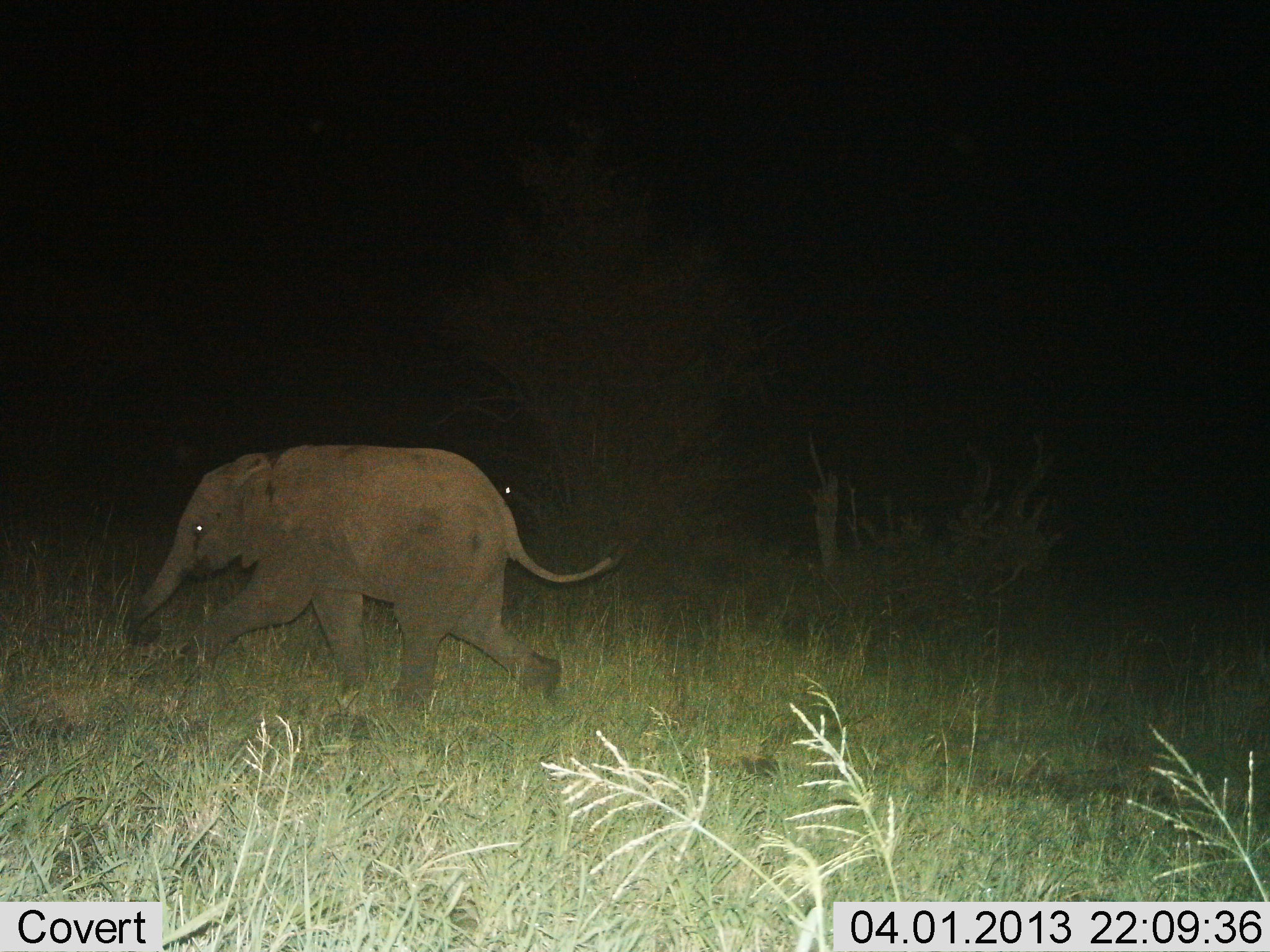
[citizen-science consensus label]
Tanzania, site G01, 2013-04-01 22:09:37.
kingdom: Animalia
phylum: Chordata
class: Mammalia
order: Proboscidea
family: Elephantidae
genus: Loxodonta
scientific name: Loxodonta africana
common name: african bush elephant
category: elephant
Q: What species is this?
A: Elephant (african bush elephant) (Loxodonta africana).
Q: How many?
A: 1.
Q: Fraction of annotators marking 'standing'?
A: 15%.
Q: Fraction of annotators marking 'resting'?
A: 0%.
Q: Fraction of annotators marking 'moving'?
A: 90%.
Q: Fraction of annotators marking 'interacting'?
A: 0%.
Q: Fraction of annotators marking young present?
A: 80%.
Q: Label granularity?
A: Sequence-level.